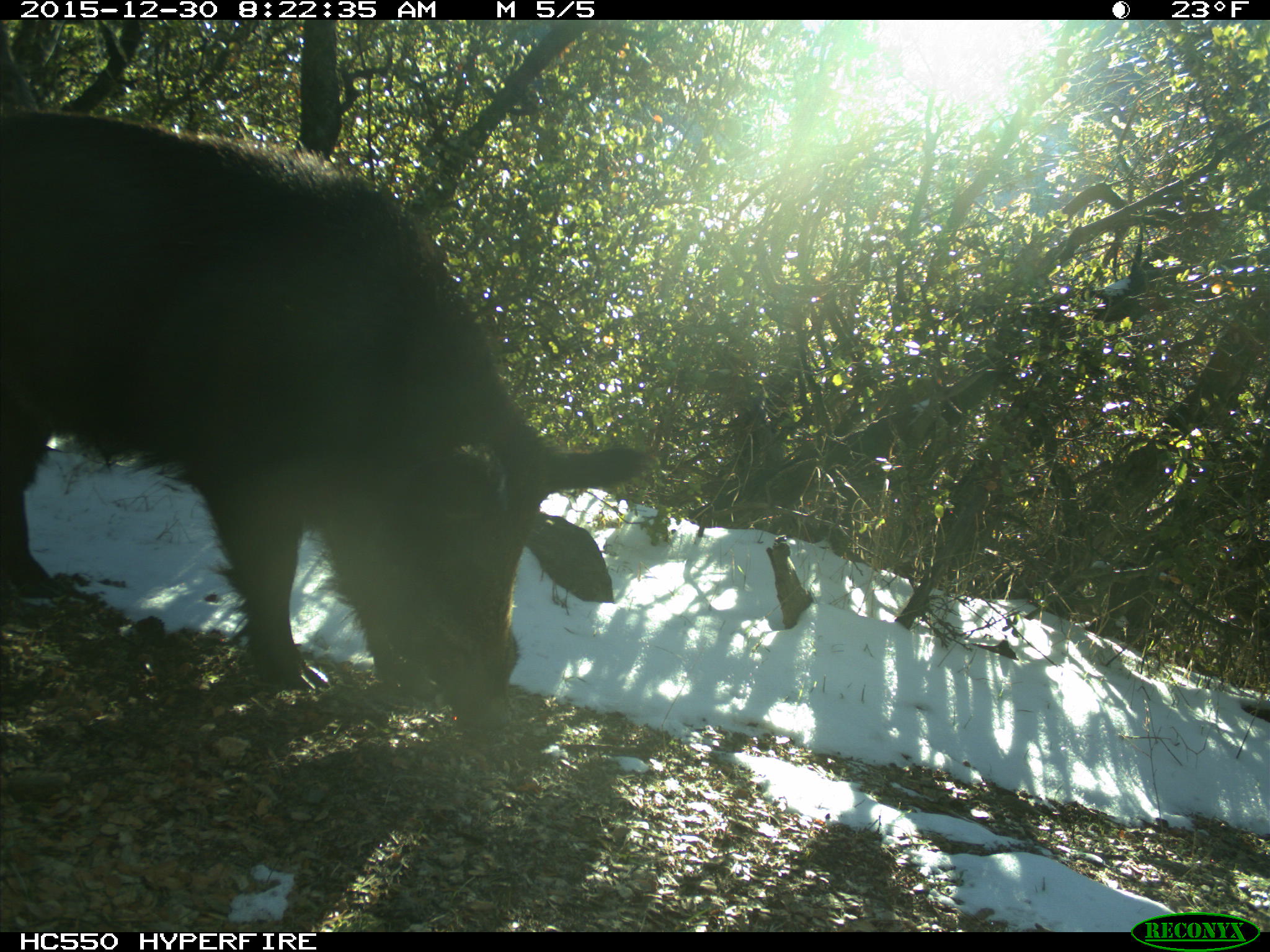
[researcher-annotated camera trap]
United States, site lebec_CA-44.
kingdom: Animalia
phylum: Chordata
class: Mammalia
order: Artiodactyla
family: Suidae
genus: Sus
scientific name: Sus scrofa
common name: wild boar